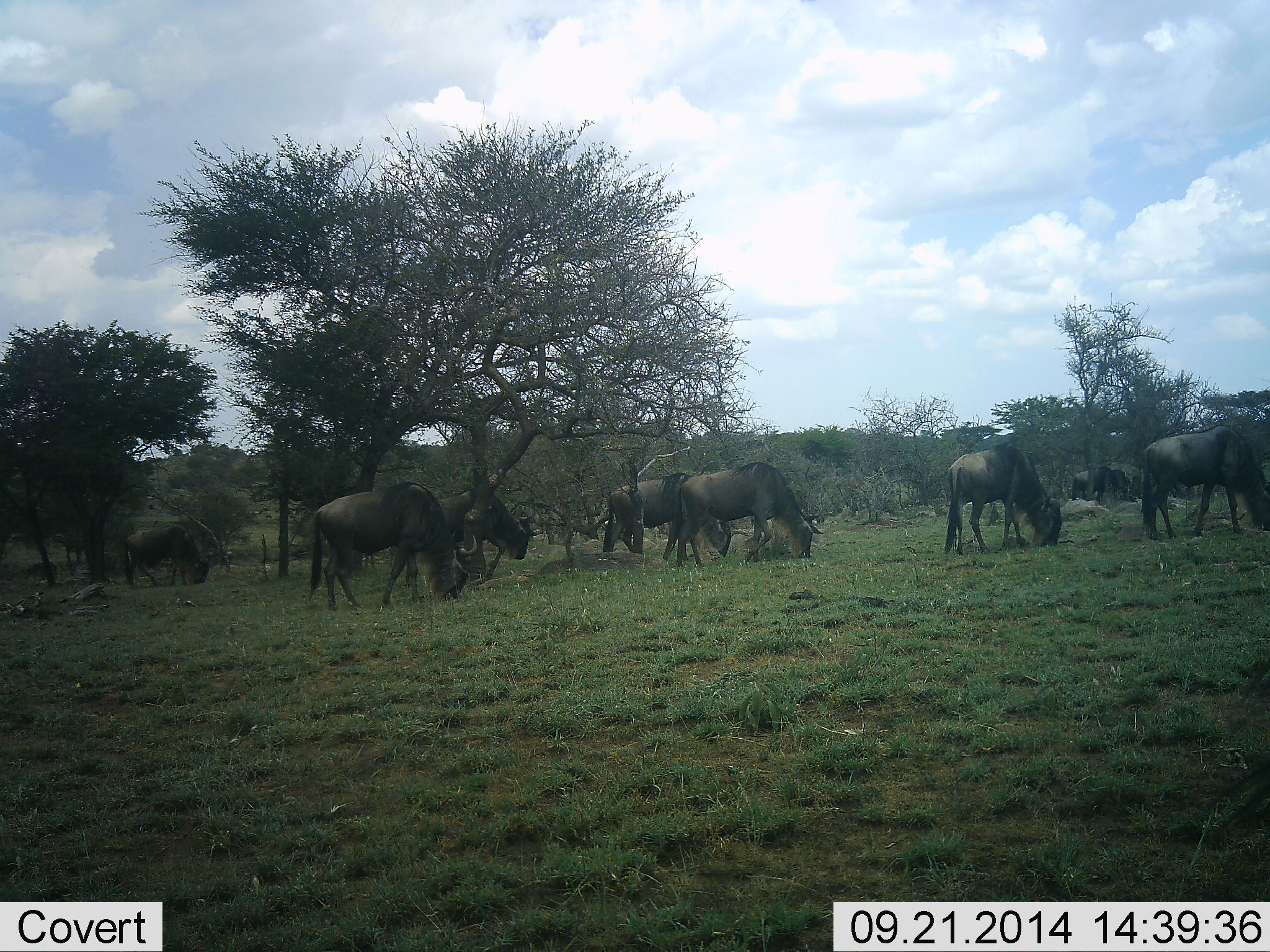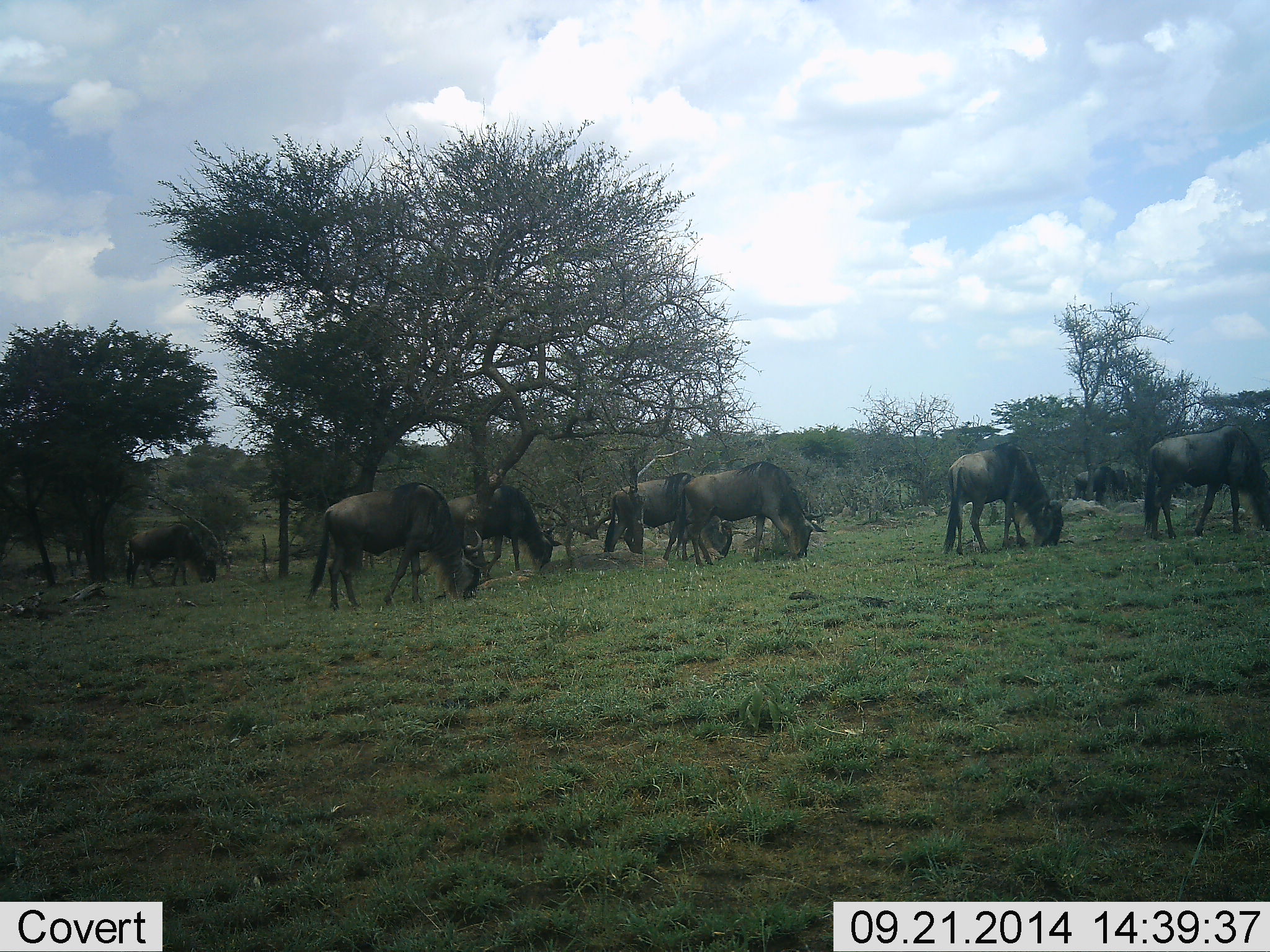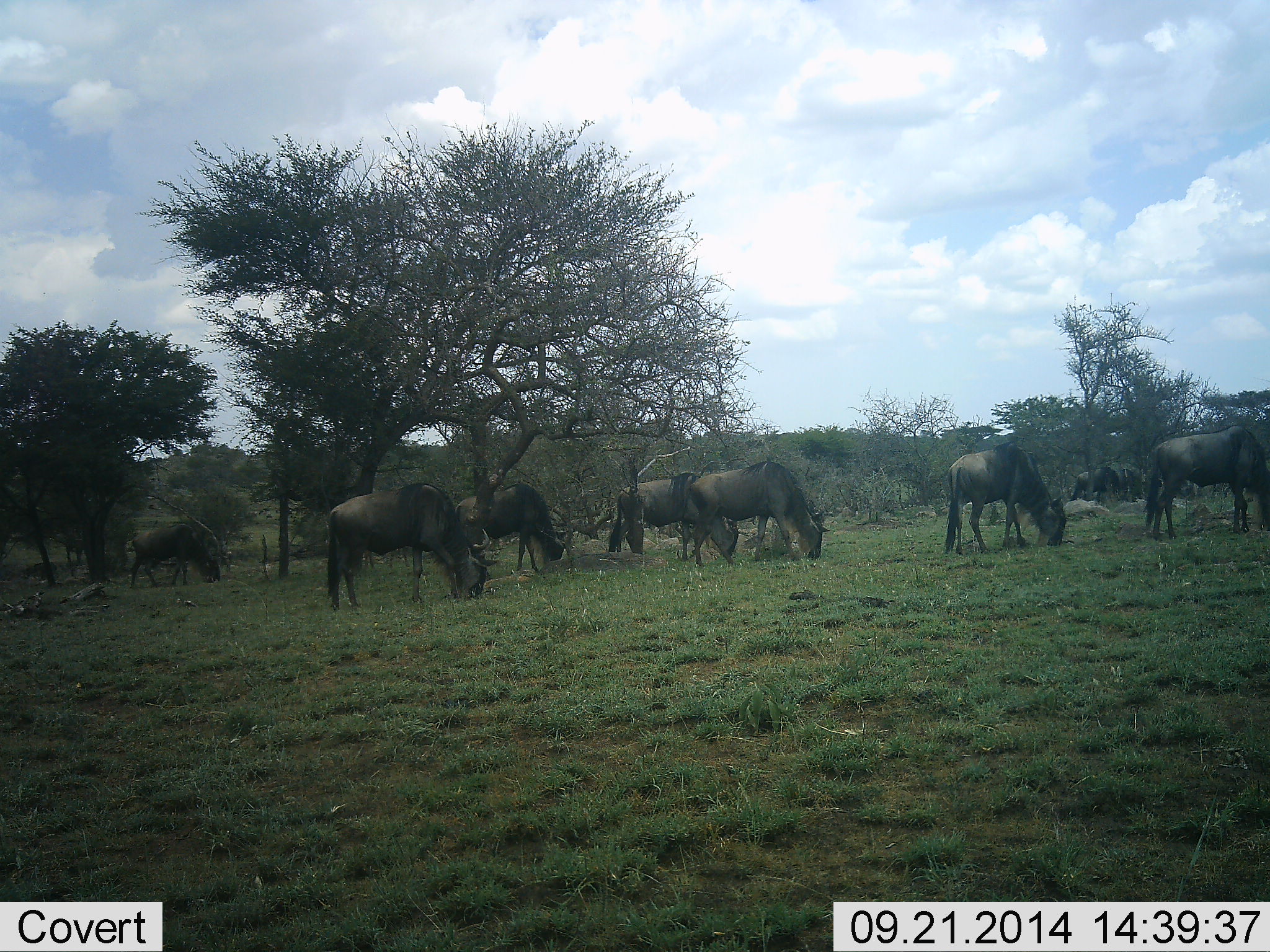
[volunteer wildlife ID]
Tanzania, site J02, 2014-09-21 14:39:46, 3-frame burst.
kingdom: Animalia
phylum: Chordata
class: Mammalia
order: Artiodactyla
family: Bovidae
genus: Connochaetes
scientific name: Connochaetes taurinus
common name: blue wildebeest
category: wildebeest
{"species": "wildebeest (blue wildebeest) (Connochaetes taurinus)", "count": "9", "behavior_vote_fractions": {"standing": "20%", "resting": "0%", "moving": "30%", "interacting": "0%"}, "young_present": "0%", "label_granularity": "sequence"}